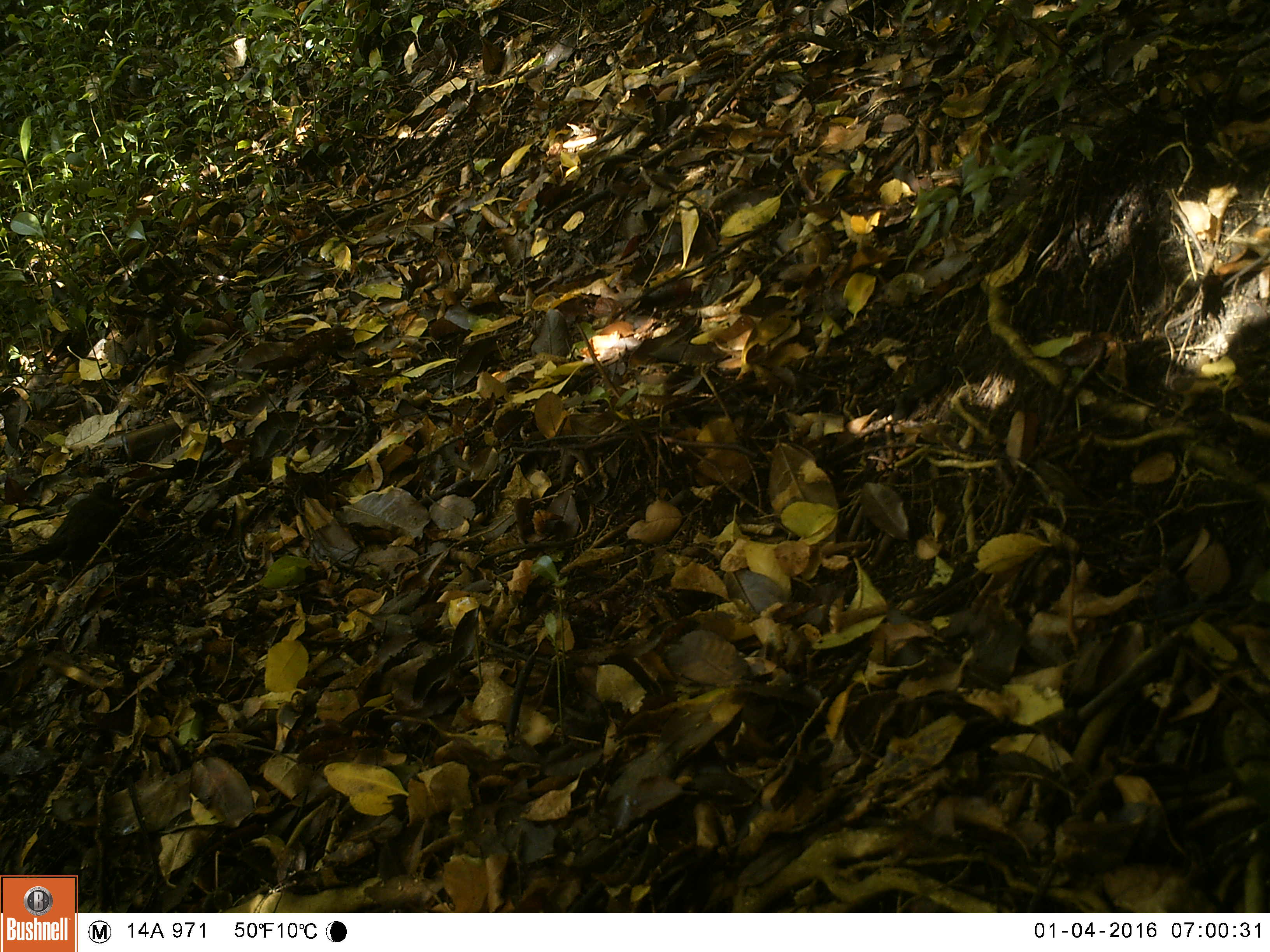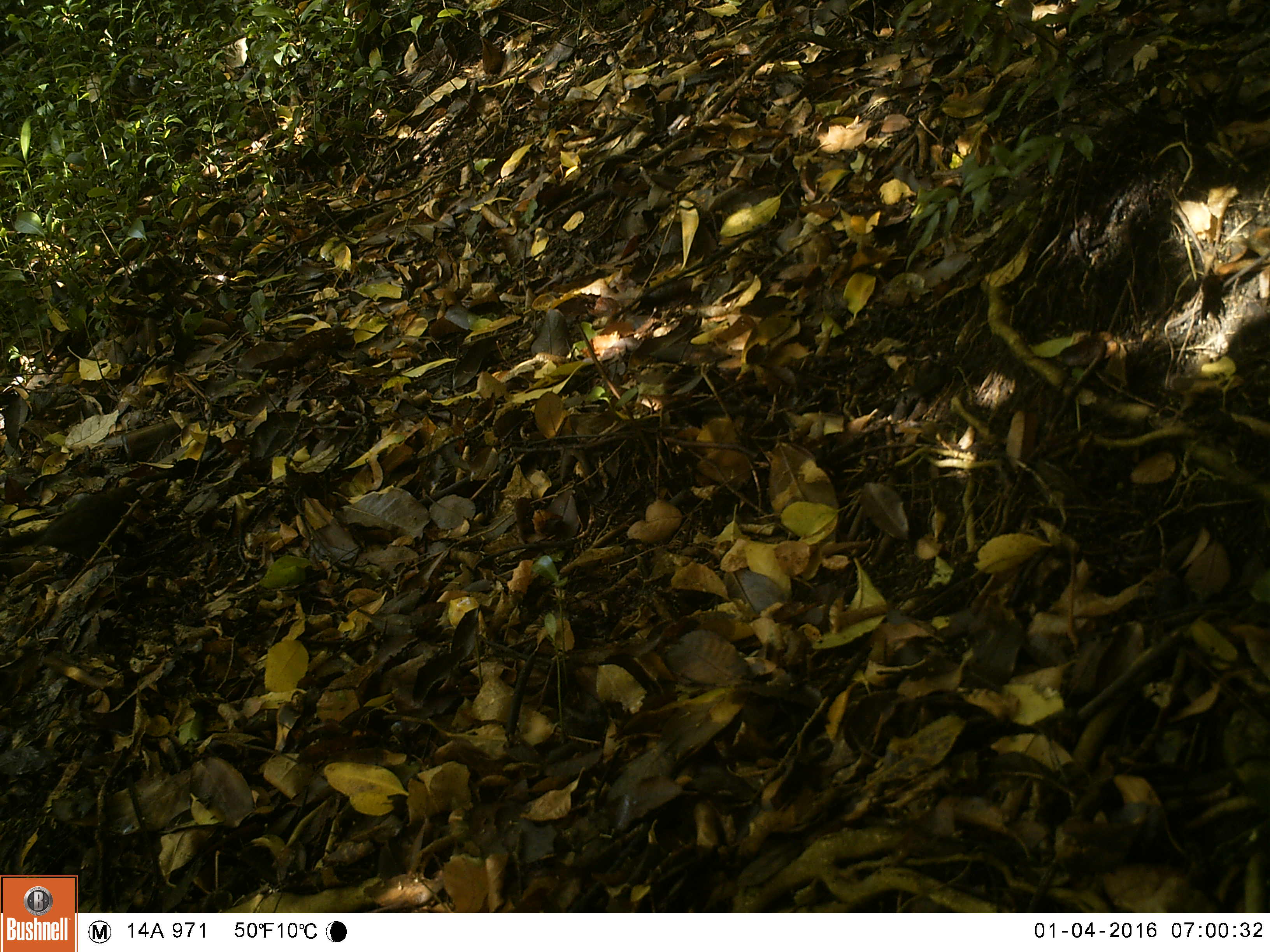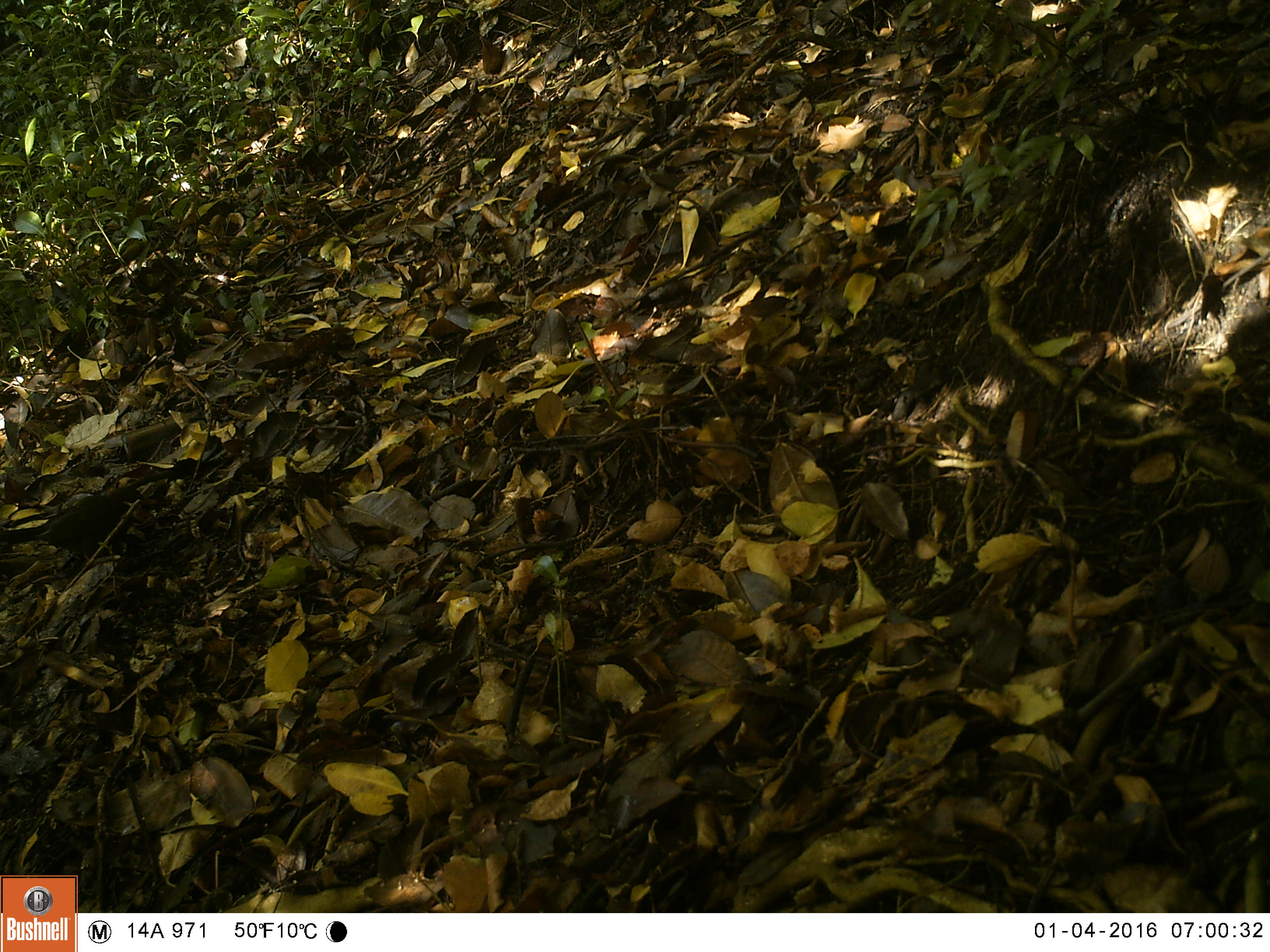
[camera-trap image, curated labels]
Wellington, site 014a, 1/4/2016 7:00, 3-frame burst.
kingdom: Animalia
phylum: Chordata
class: Aves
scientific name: Aves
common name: bird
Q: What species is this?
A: Bird (Aves).